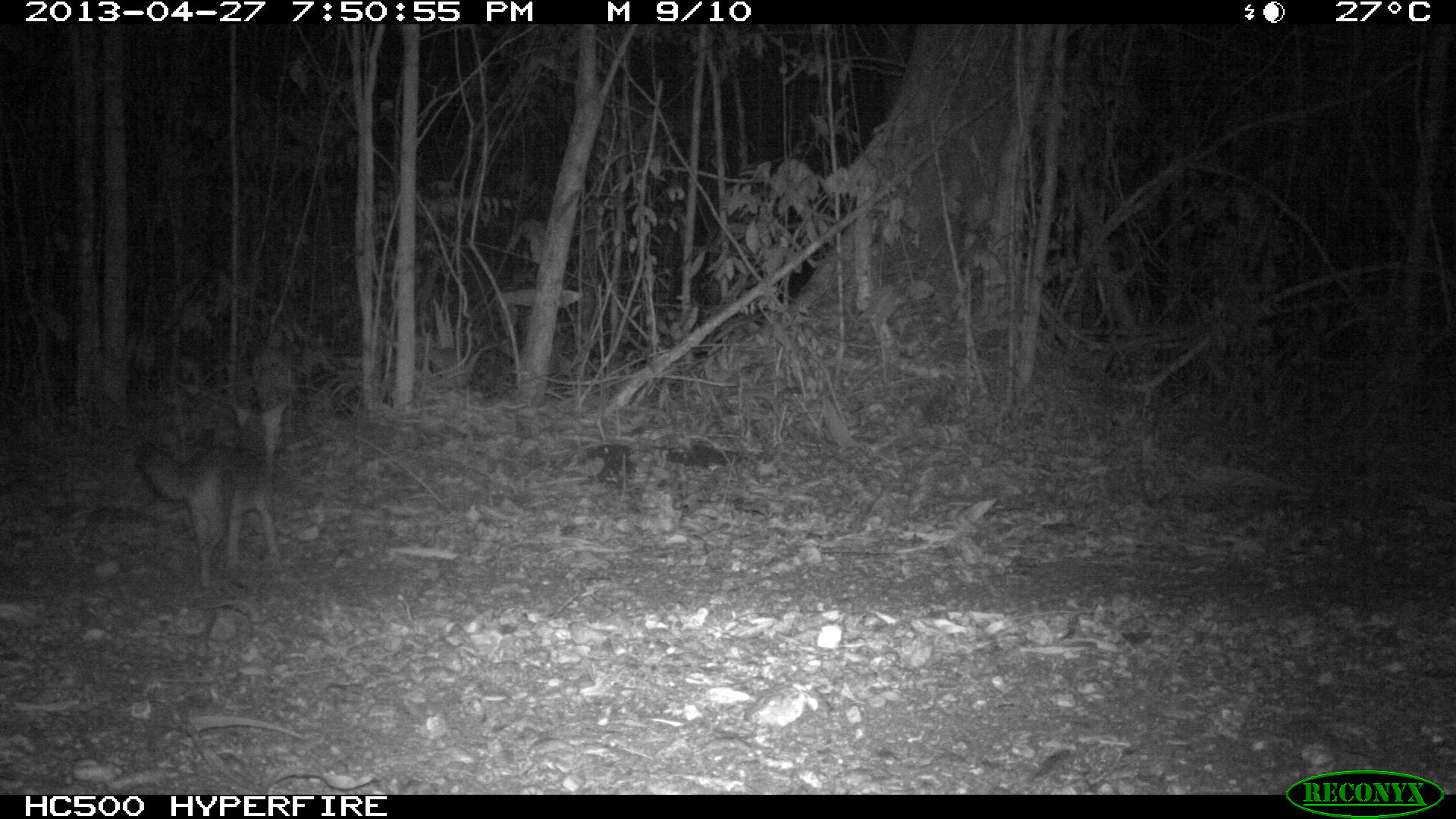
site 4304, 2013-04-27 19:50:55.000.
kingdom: Animalia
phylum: Chordata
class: Mammalia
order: Carnivora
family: Canidae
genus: Urocyon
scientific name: Urocyon cinereoargenteus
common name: gray fox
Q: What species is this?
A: Urocyon cinereoargenteus (gray fox).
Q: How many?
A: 1.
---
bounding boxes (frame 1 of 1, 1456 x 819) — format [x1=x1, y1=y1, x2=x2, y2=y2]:
urocyon cinereoargenteus: [x1=135, y1=402, x2=288, y2=585]